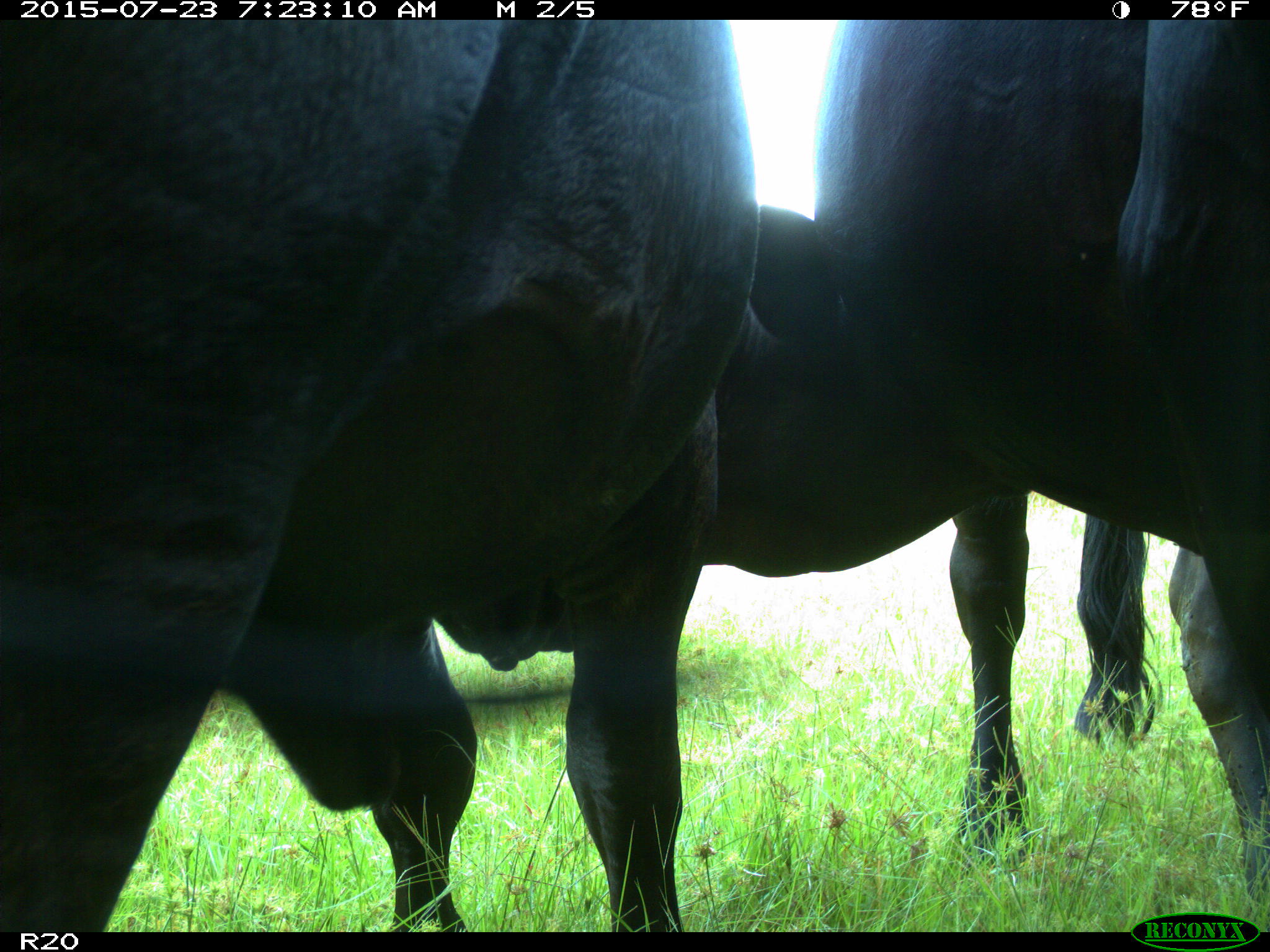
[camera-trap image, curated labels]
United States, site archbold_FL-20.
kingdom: Animalia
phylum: Chordata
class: Mammalia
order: Artiodactyla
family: Bovidae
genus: Bos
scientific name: Bos taurus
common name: domestic cow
Bos taurus (domestic cow).